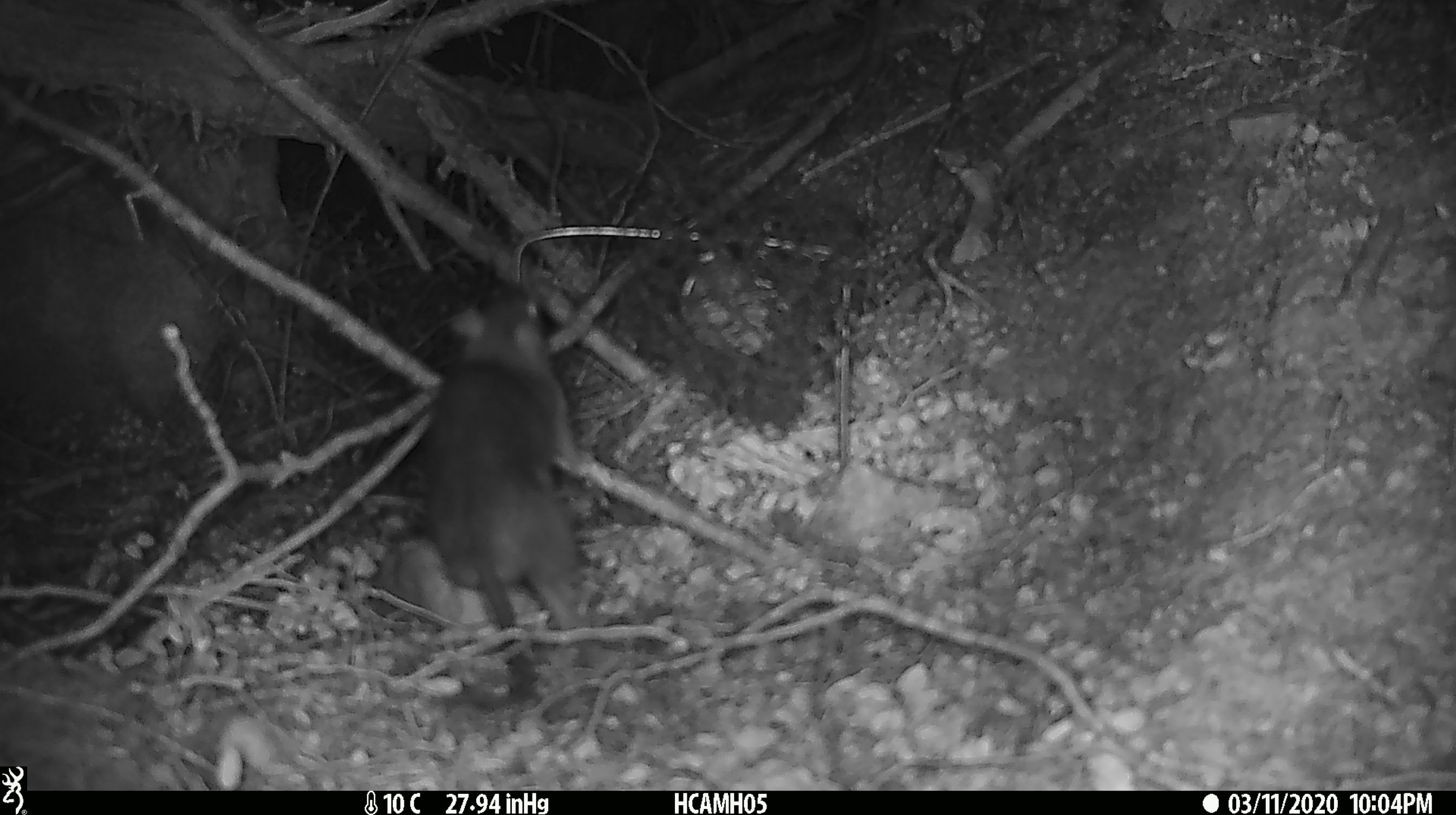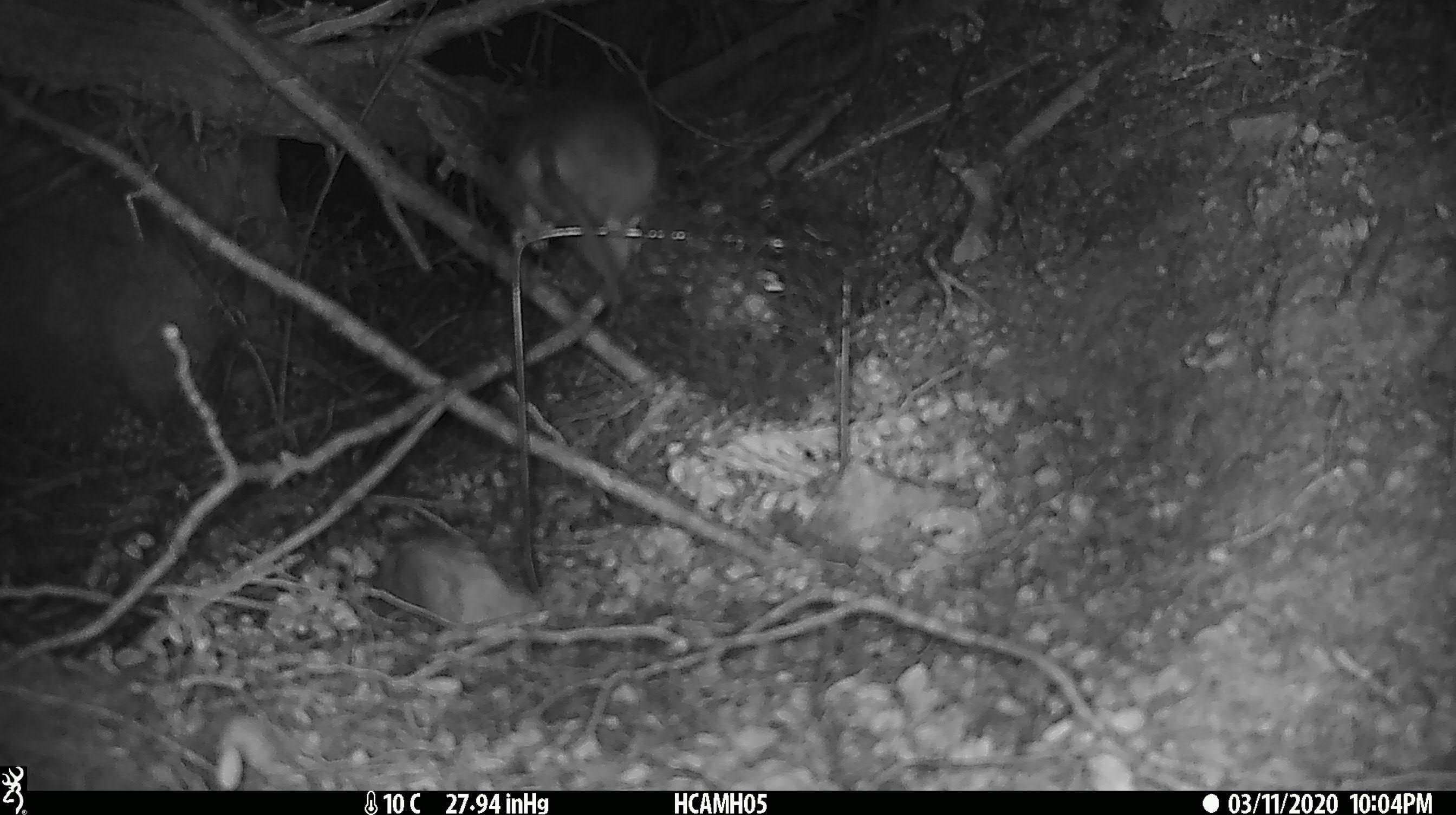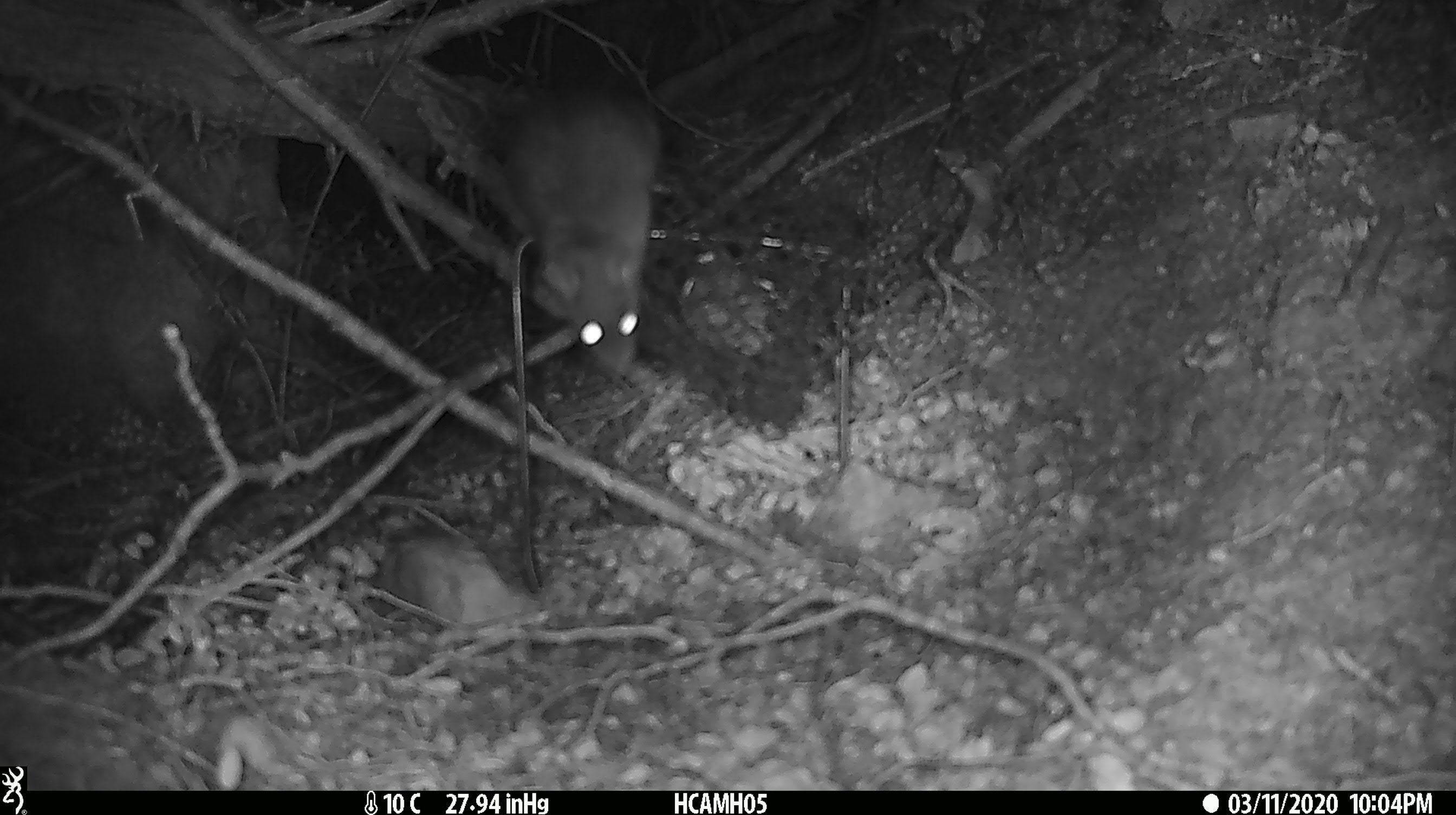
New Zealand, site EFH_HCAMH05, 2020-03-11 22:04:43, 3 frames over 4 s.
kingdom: Animalia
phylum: Chordata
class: Mammalia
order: Rodentia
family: Muridae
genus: Rattus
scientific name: Rattus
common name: rat